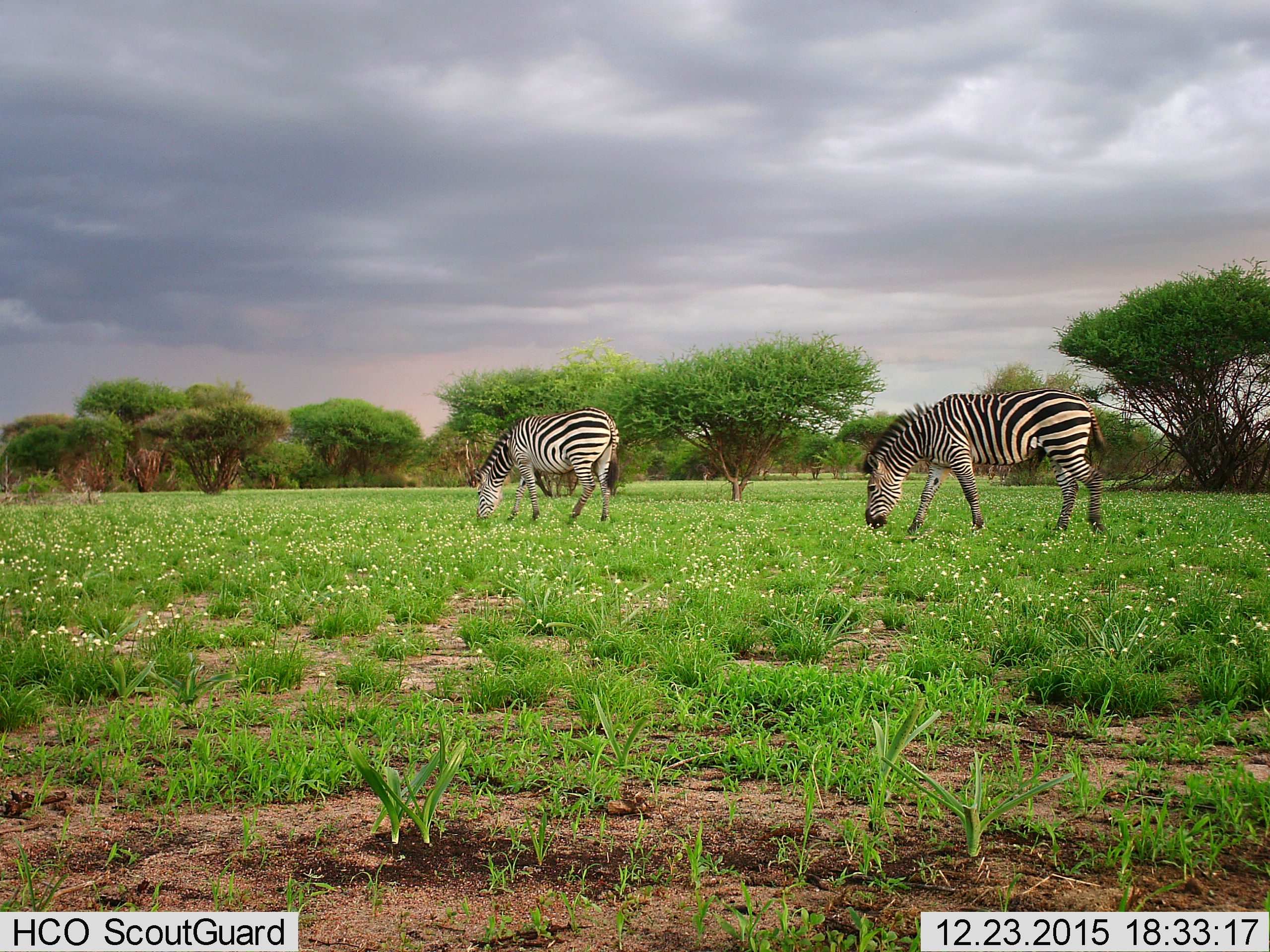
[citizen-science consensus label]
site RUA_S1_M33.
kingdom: Animalia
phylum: Chordata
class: Mammalia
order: Perissodactyla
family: Equidae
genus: Equus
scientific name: Equus quagga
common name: plains zebra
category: zebraplains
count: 2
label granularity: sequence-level